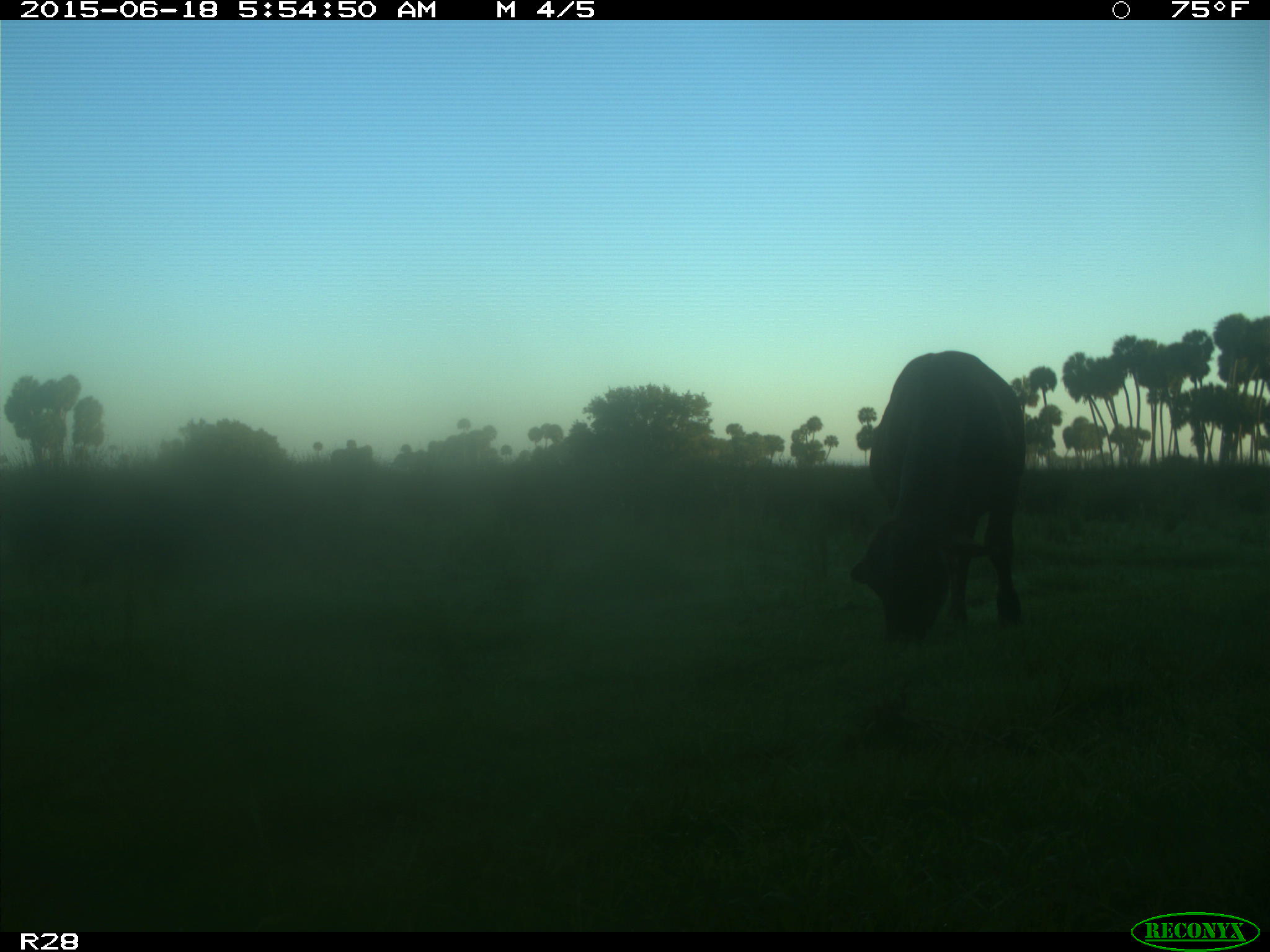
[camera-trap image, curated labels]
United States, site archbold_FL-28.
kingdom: Animalia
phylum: Chordata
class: Mammalia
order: Artiodactyla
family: Bovidae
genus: Bos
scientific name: Bos taurus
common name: domestic cow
Bos taurus (domestic cow).